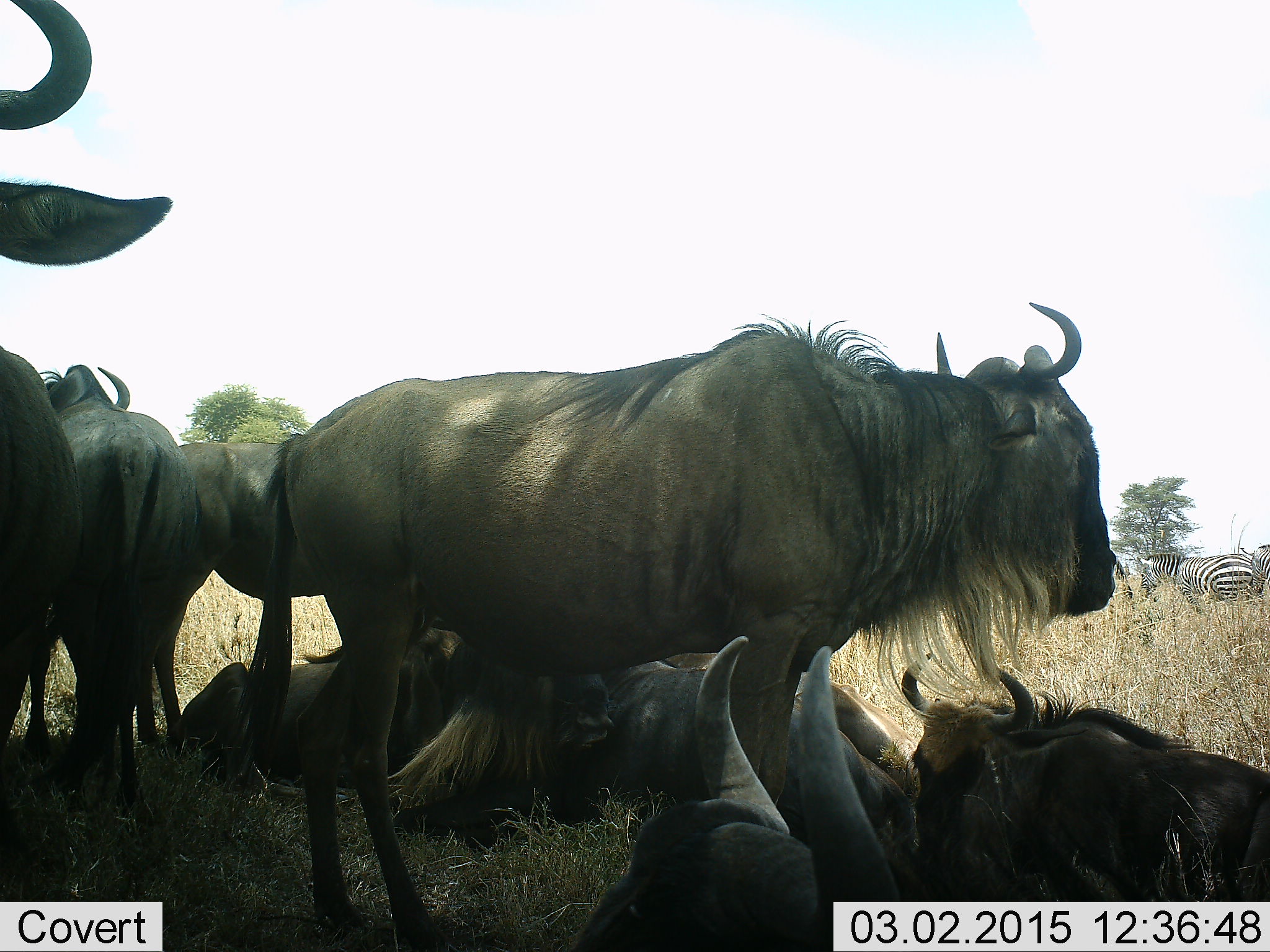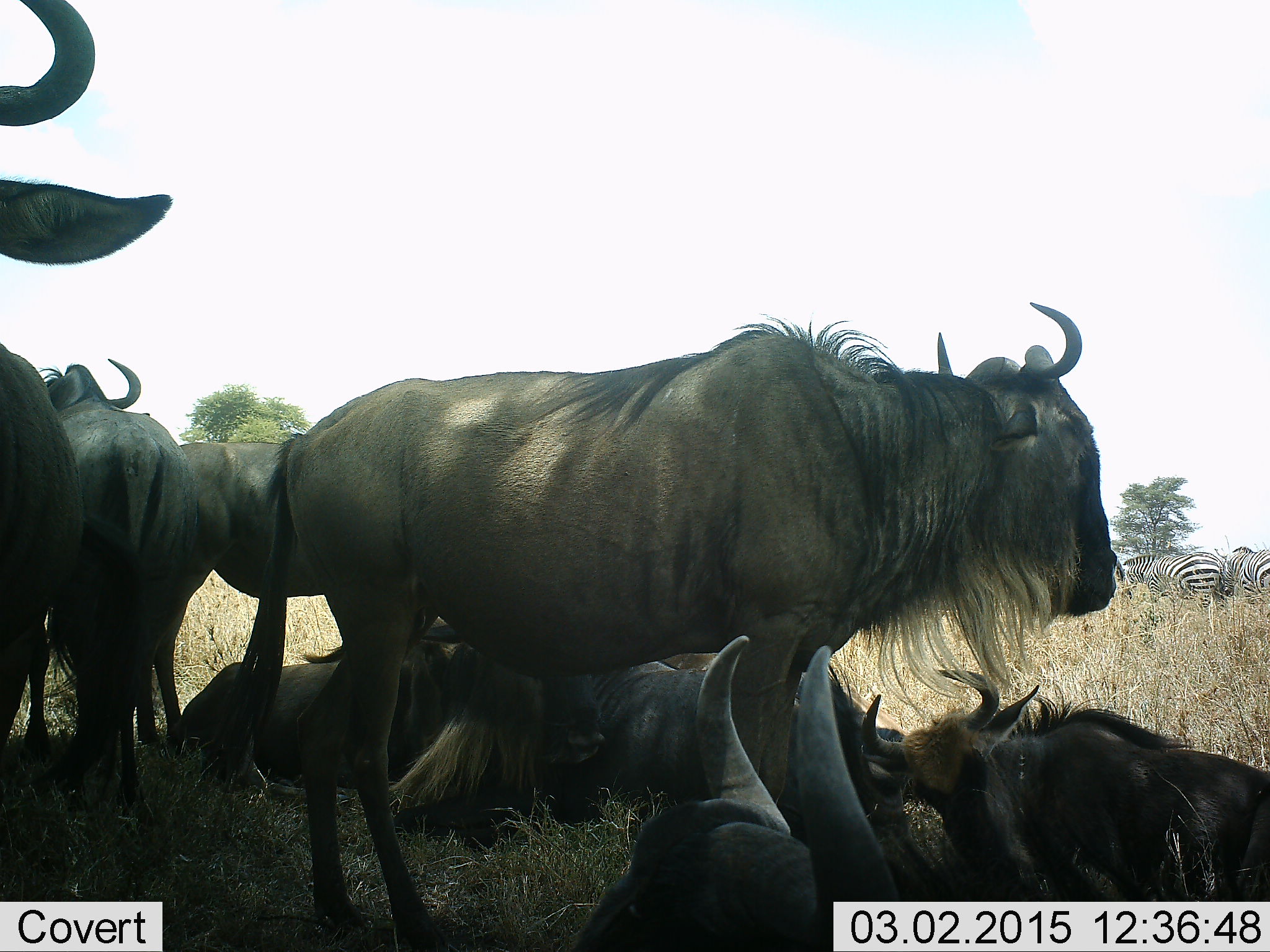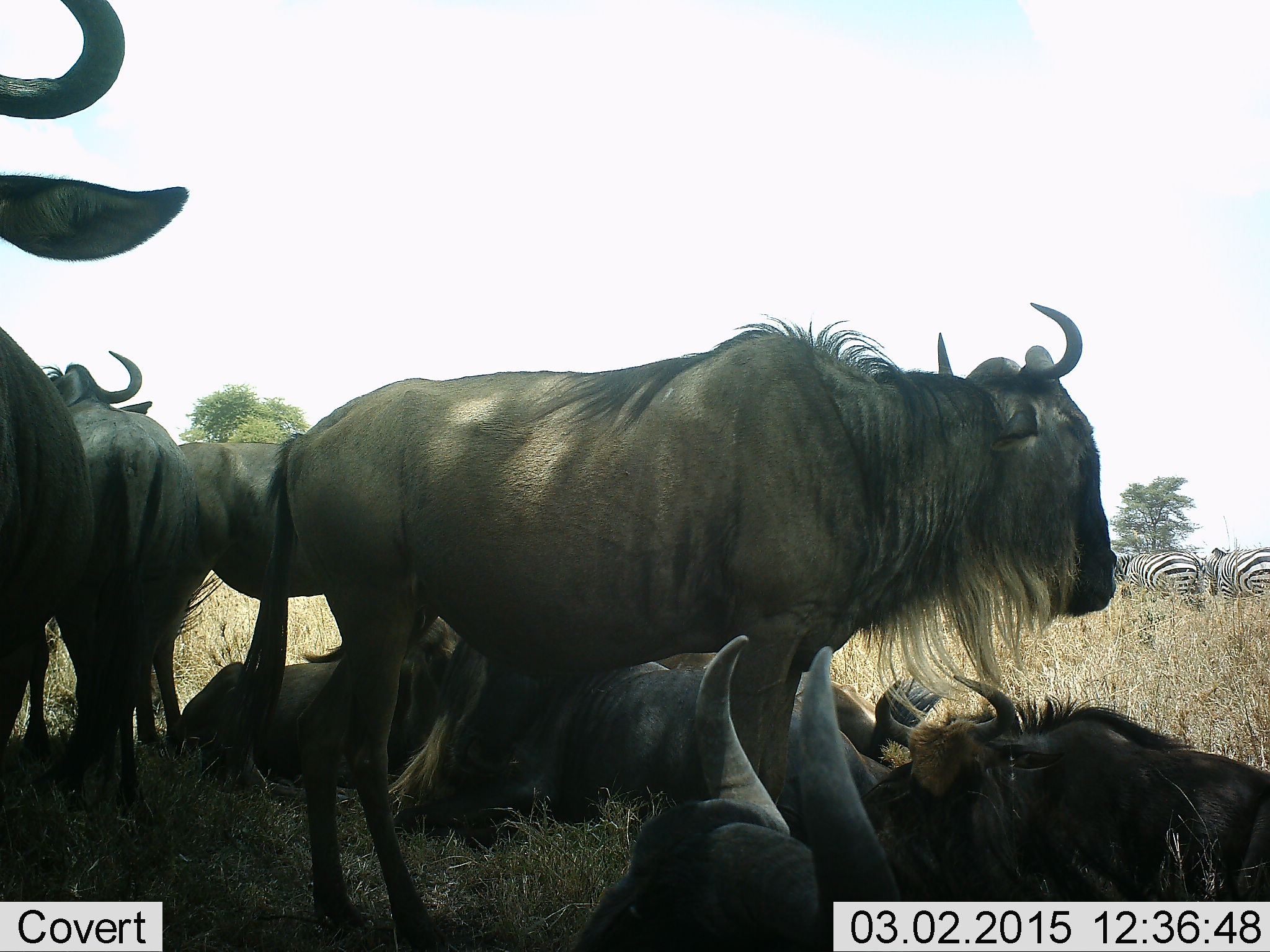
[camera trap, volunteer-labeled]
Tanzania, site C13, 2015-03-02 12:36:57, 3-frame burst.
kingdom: Animalia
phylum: Chordata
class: Mammalia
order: Artiodactyla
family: Bovidae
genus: Connochaetes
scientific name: Connochaetes taurinus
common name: blue wildebeest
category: wildebeest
Wildebeest (blue wildebeest) (Connochaetes taurinus), count 8. Behavior (volunteer vote fractions): standing 93%, resting 93%, moving 7%, interacting 13%. Young present (vote fraction): 7%. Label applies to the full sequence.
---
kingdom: Animalia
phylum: Chordata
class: Mammalia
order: Perissodactyla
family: Equidae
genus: Equus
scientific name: Equus quagga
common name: plains zebra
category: zebra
Zebra (plains zebra) (Equus quagga), count 2. Behavior (volunteer vote fractions): standing 30%, resting 0%, moving 70%, interacting 0%. Young present (vote fraction): 0%. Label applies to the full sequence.